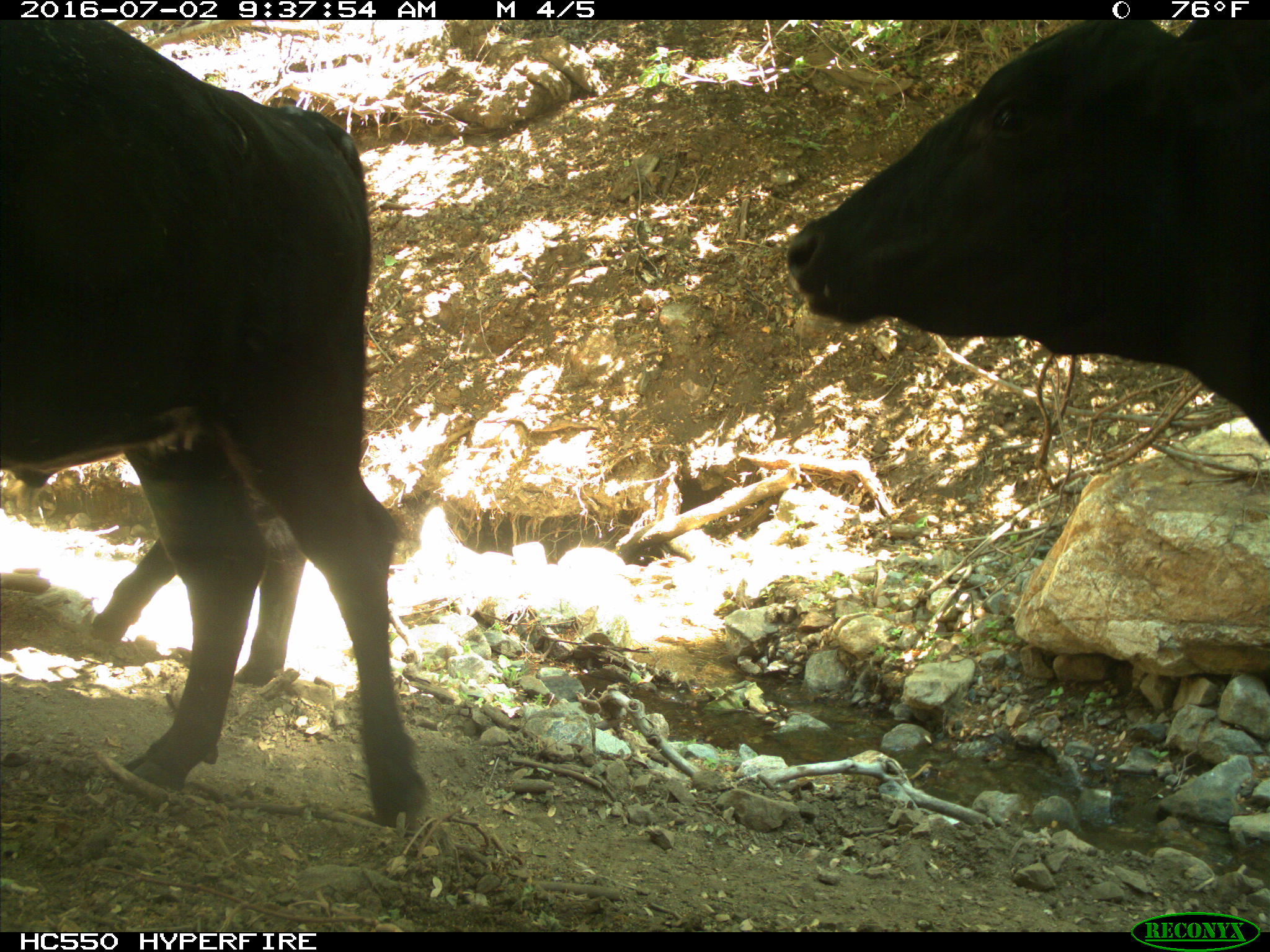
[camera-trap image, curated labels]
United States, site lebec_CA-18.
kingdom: Animalia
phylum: Chordata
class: Mammalia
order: Artiodactyla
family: Bovidae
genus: Bos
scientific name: Bos taurus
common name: domestic cow